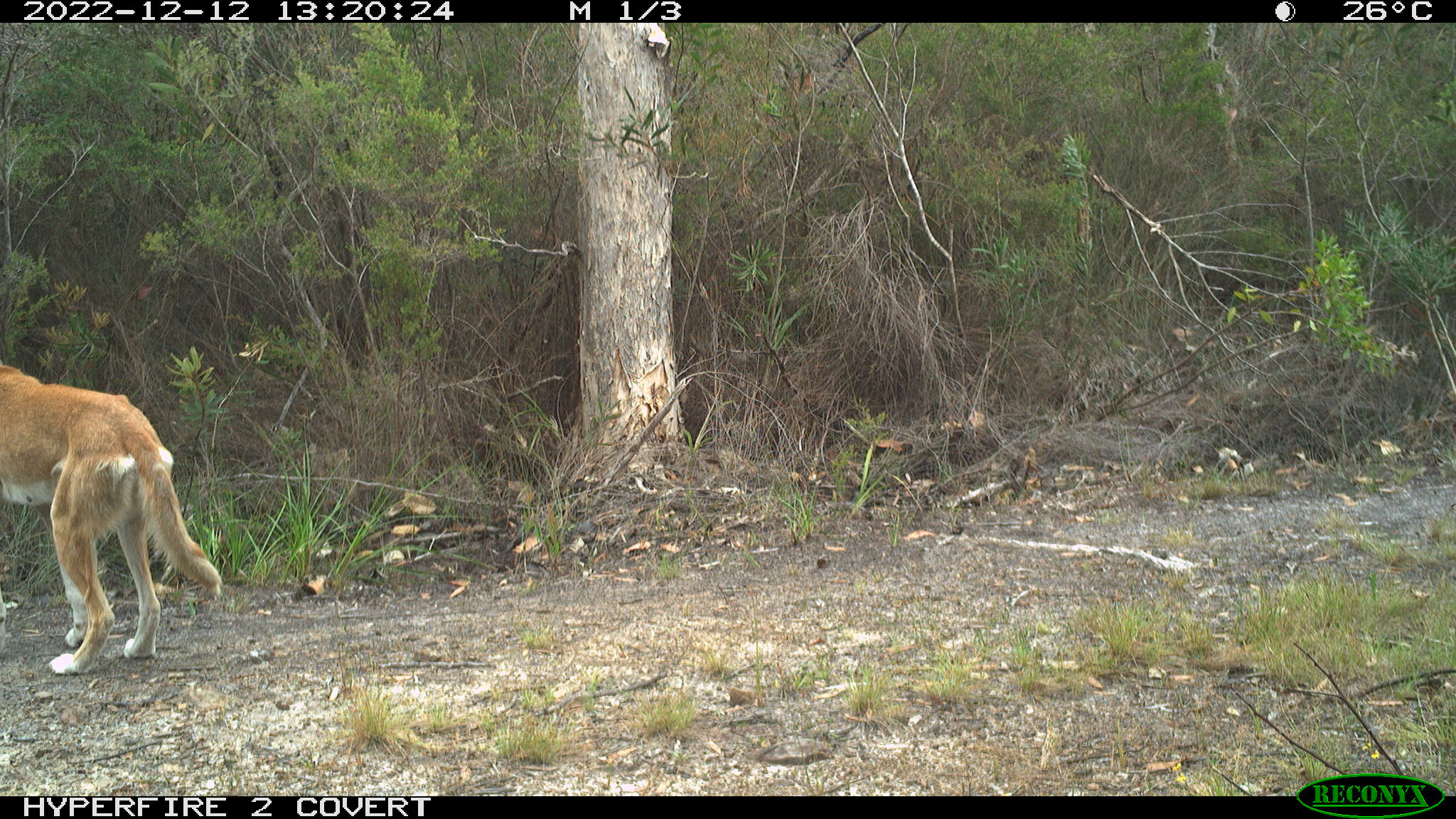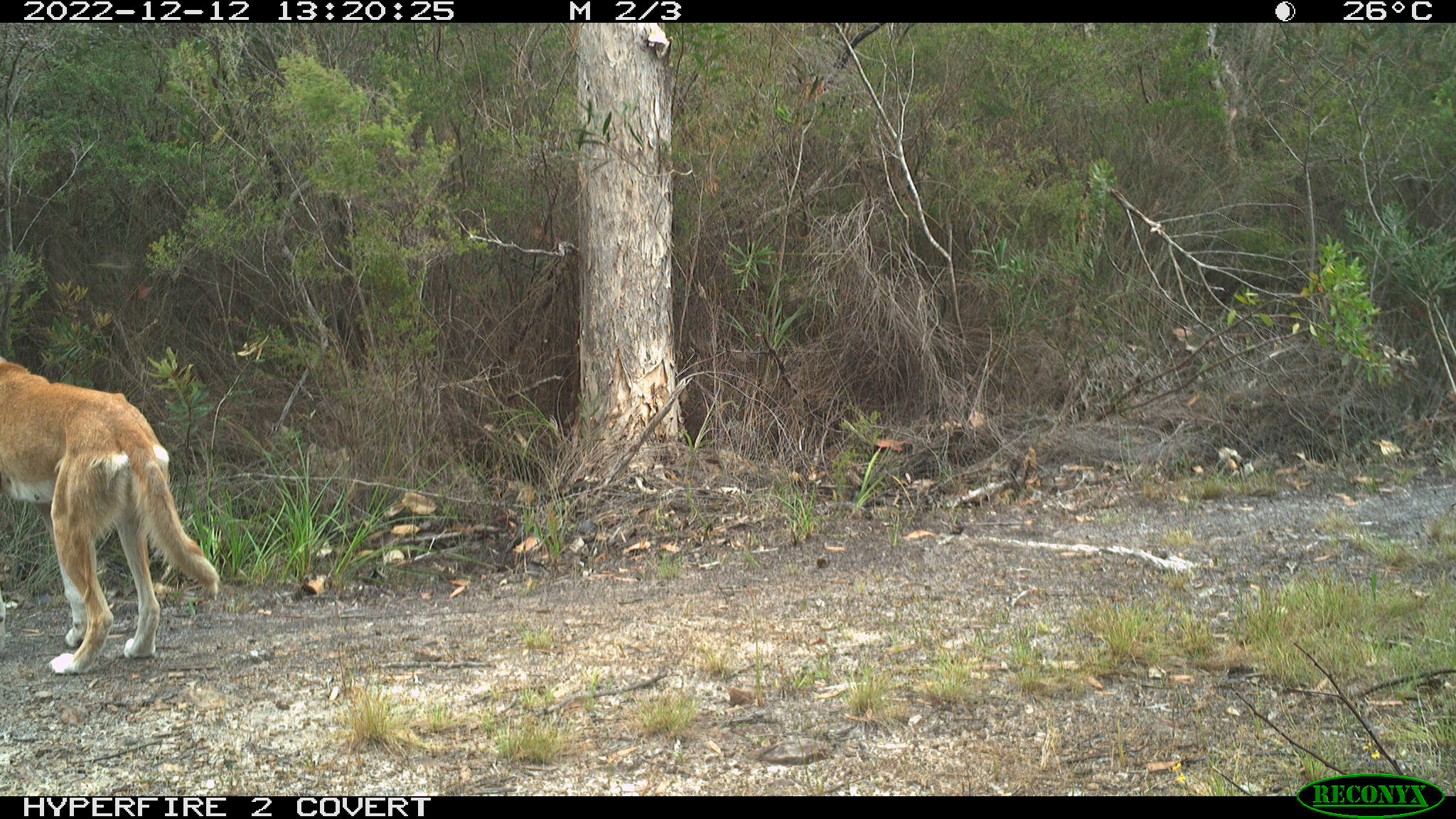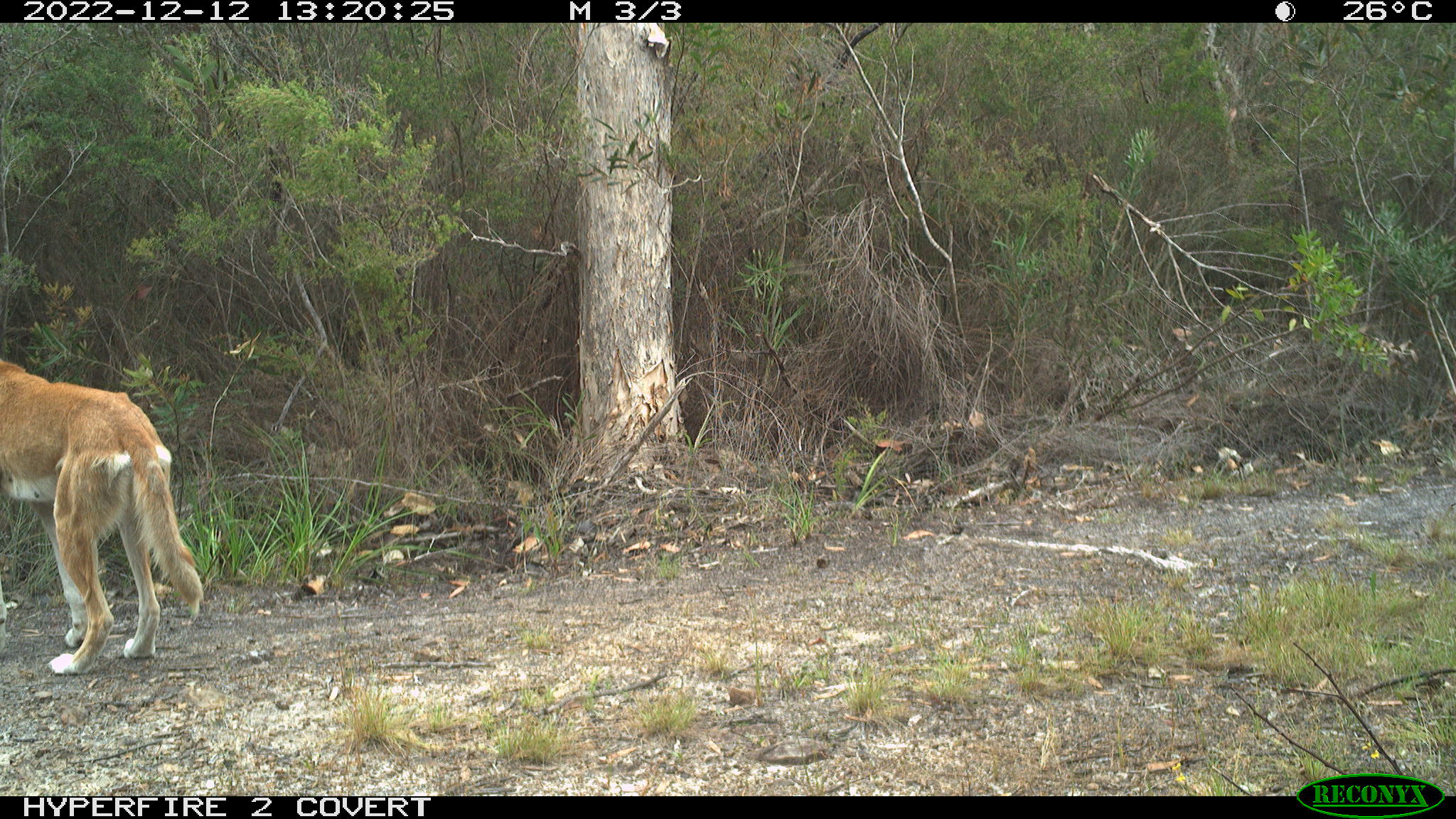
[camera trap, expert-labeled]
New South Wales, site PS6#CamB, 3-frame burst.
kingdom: Animalia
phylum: Chordata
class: Mammalia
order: Carnivora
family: Canidae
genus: Canis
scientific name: Canis familiaris dingo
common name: dingo